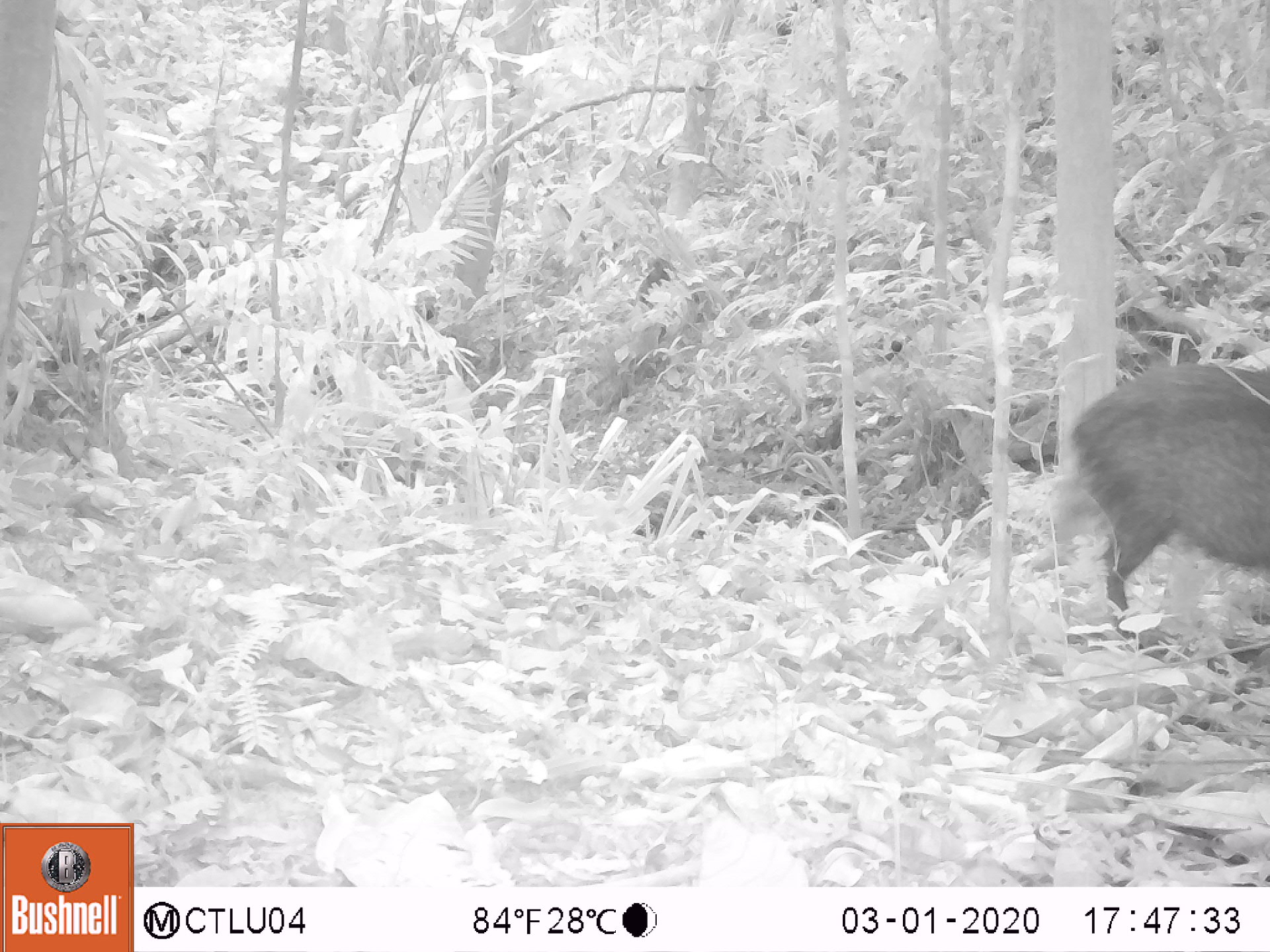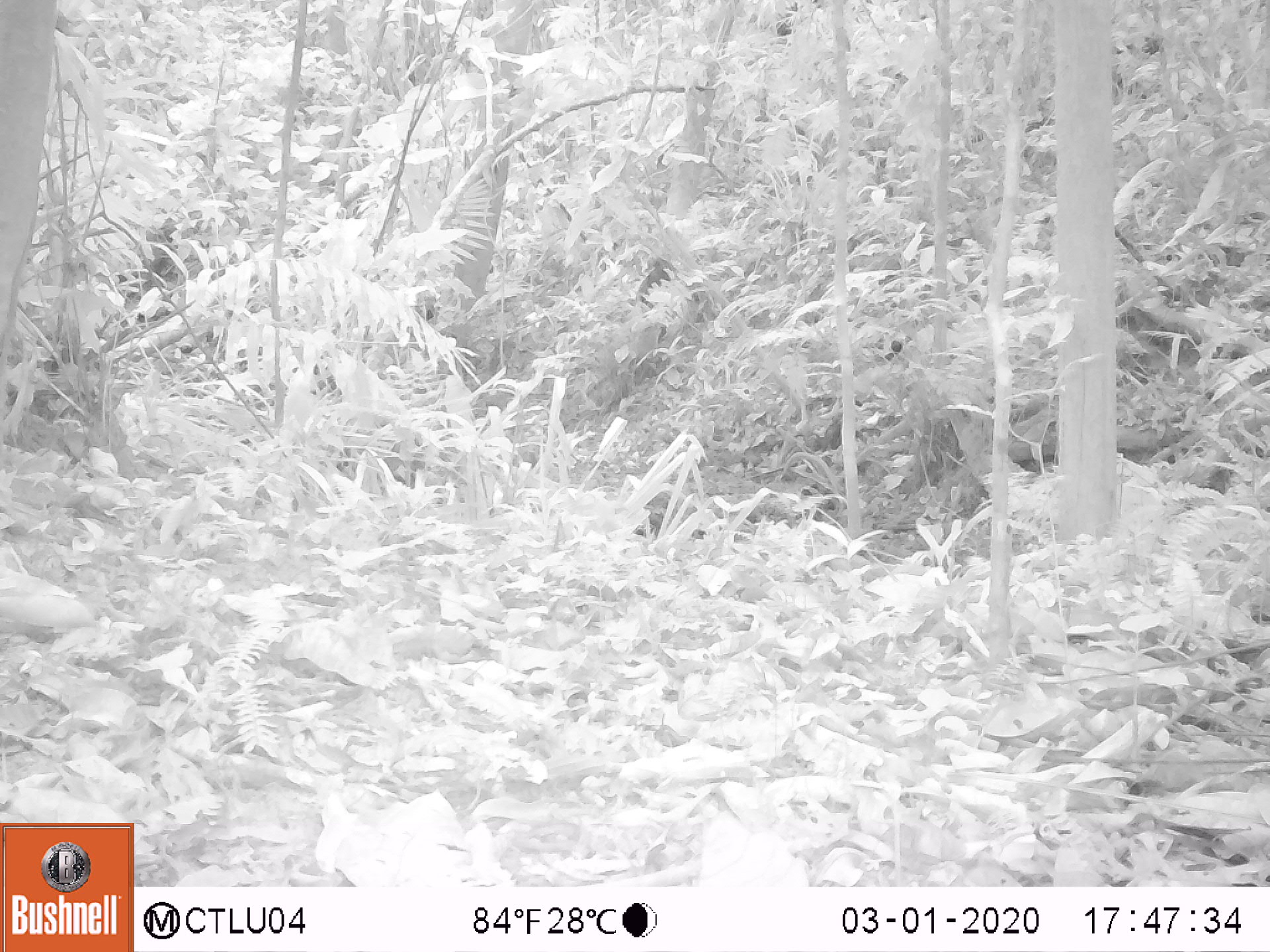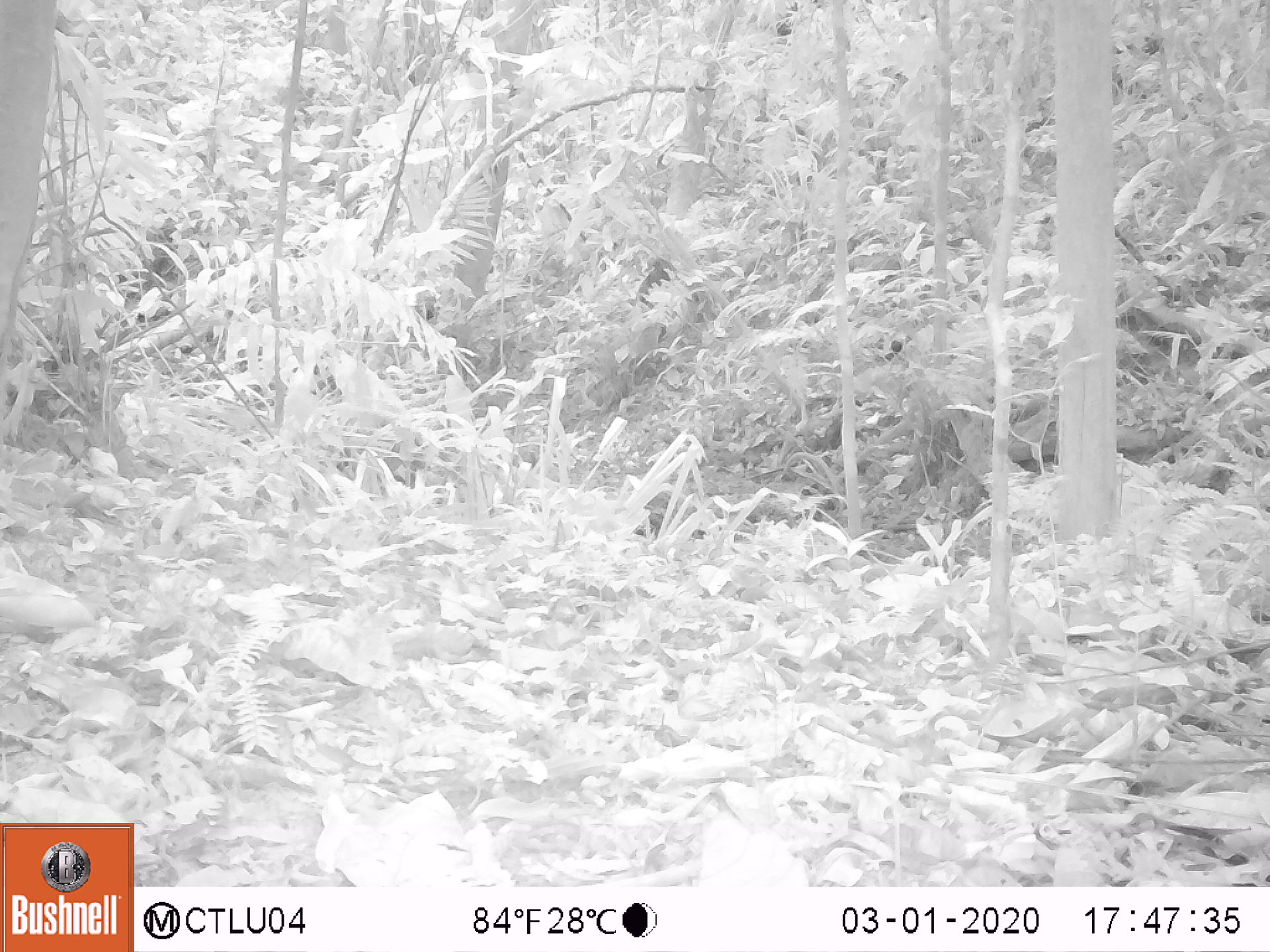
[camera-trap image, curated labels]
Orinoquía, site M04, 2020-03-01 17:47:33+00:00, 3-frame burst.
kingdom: Animalia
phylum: Chordata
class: Mammalia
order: Artiodactyla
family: Tayassuidae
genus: Pecari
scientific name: Pecari tajacu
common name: collared peccary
Collared peccary (Pecari tajacu).